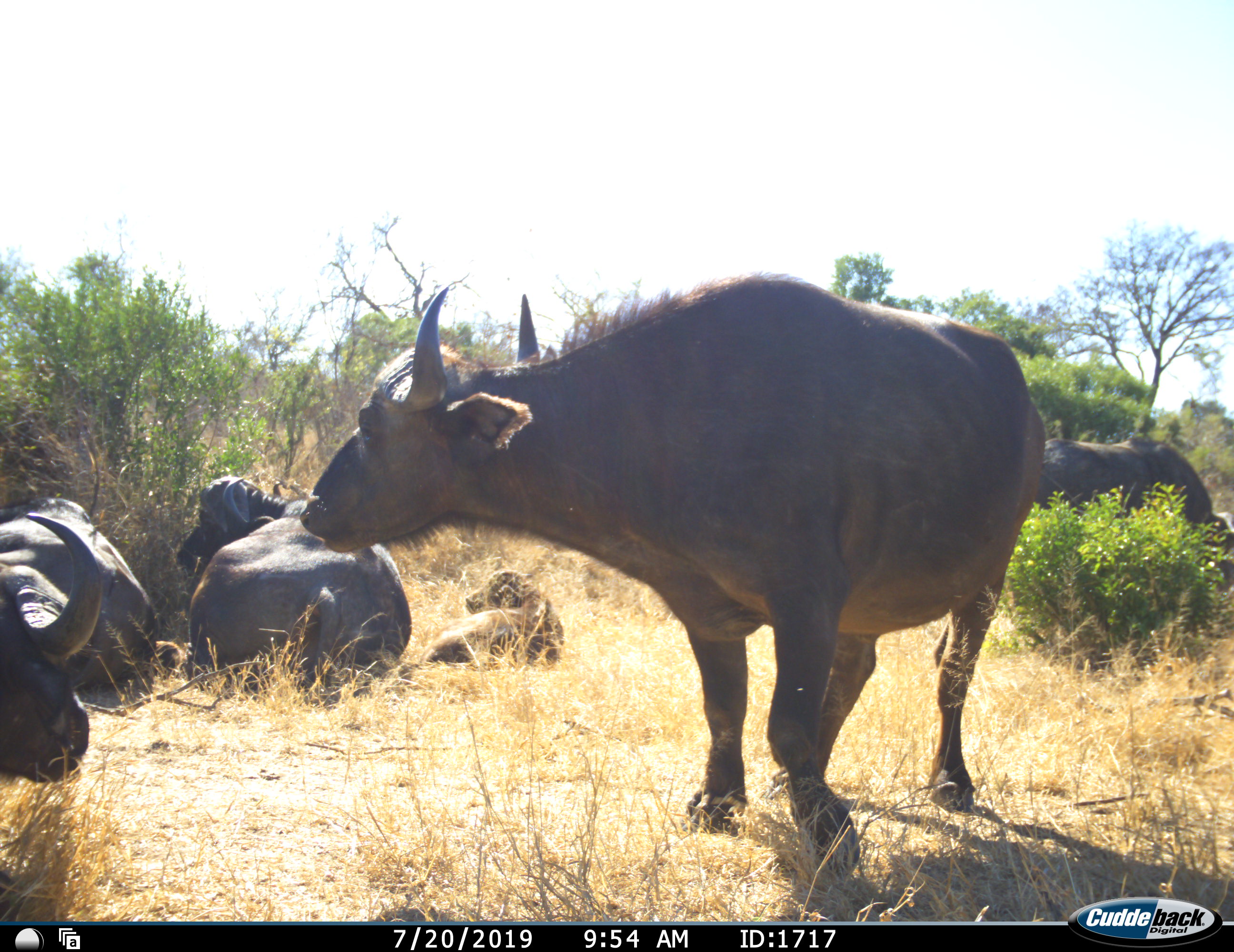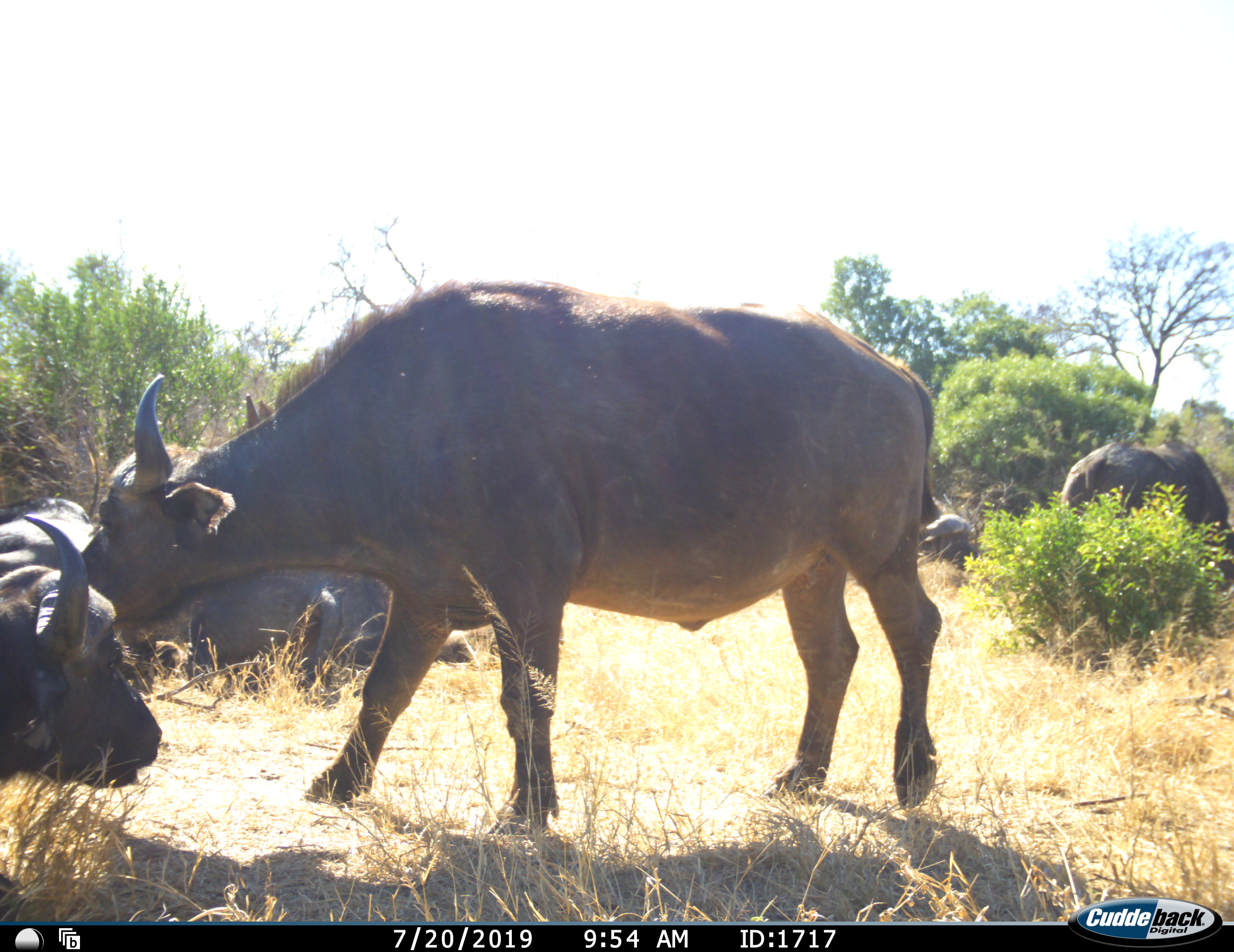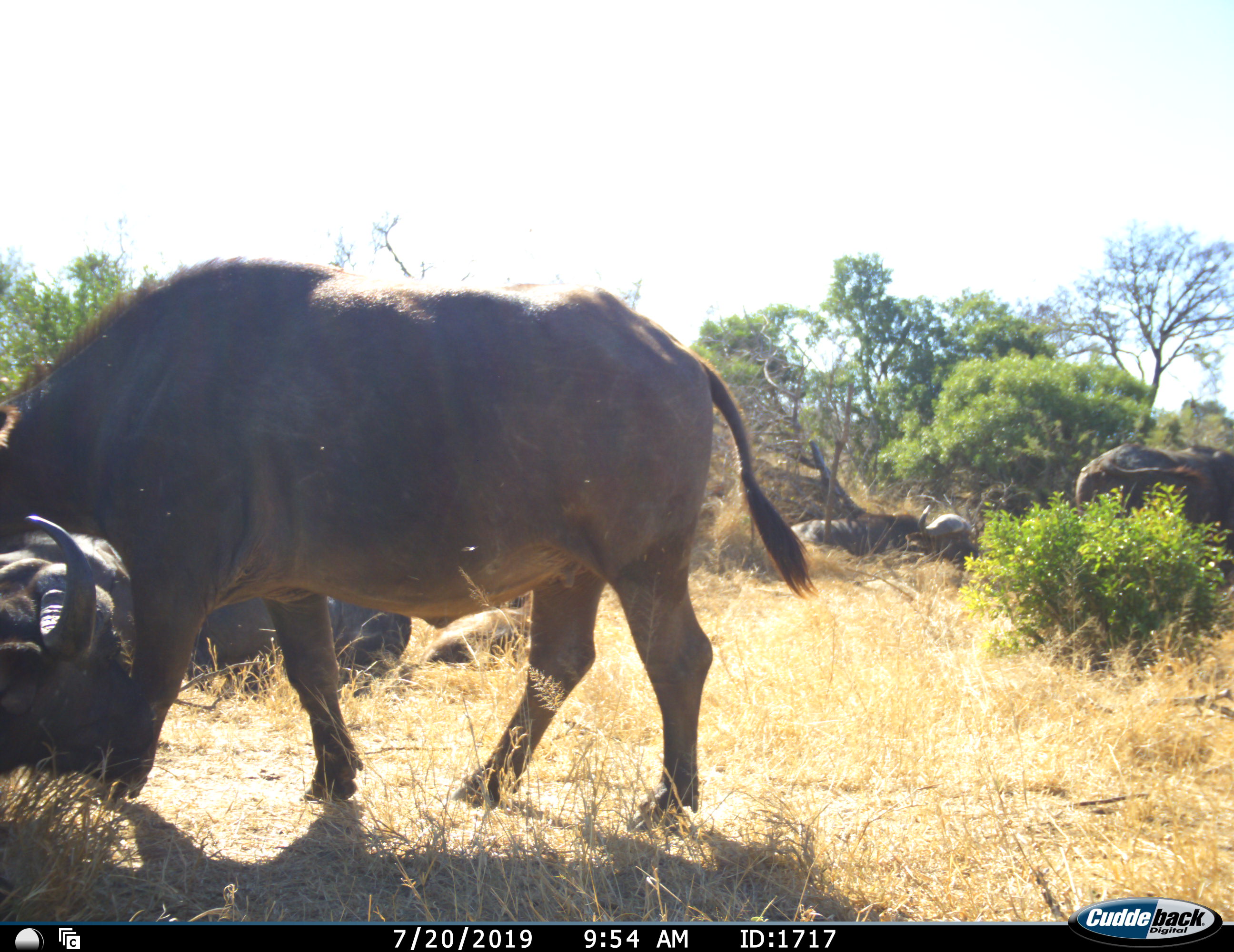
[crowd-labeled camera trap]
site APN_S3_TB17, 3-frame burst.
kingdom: Animalia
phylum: Chordata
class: Mammalia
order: Artiodactyla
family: Bovidae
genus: Syncerus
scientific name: Syncerus caffer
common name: african buffalo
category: buffalo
Buffalo (african buffalo) (Syncerus caffer), count 7. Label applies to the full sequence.